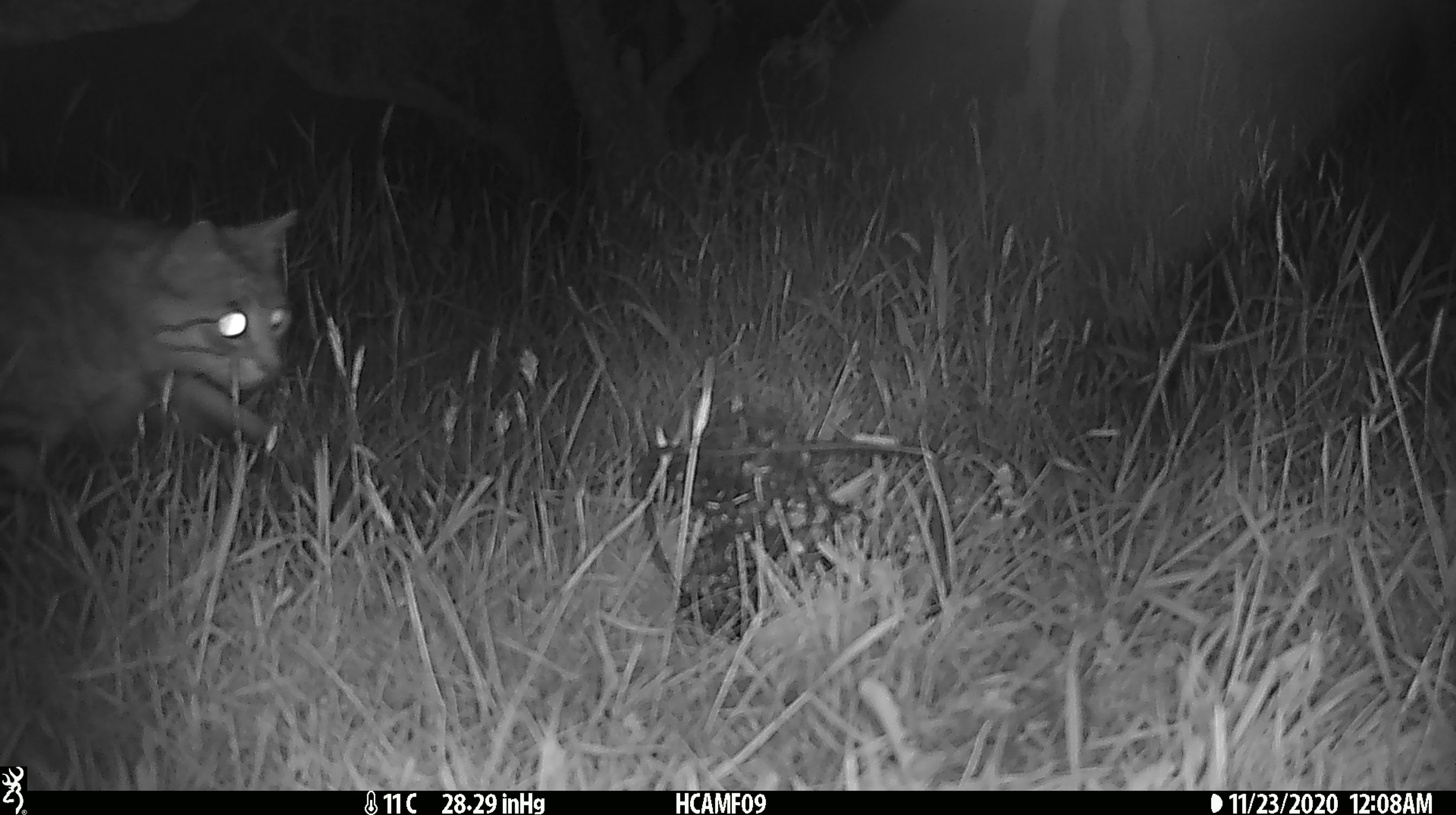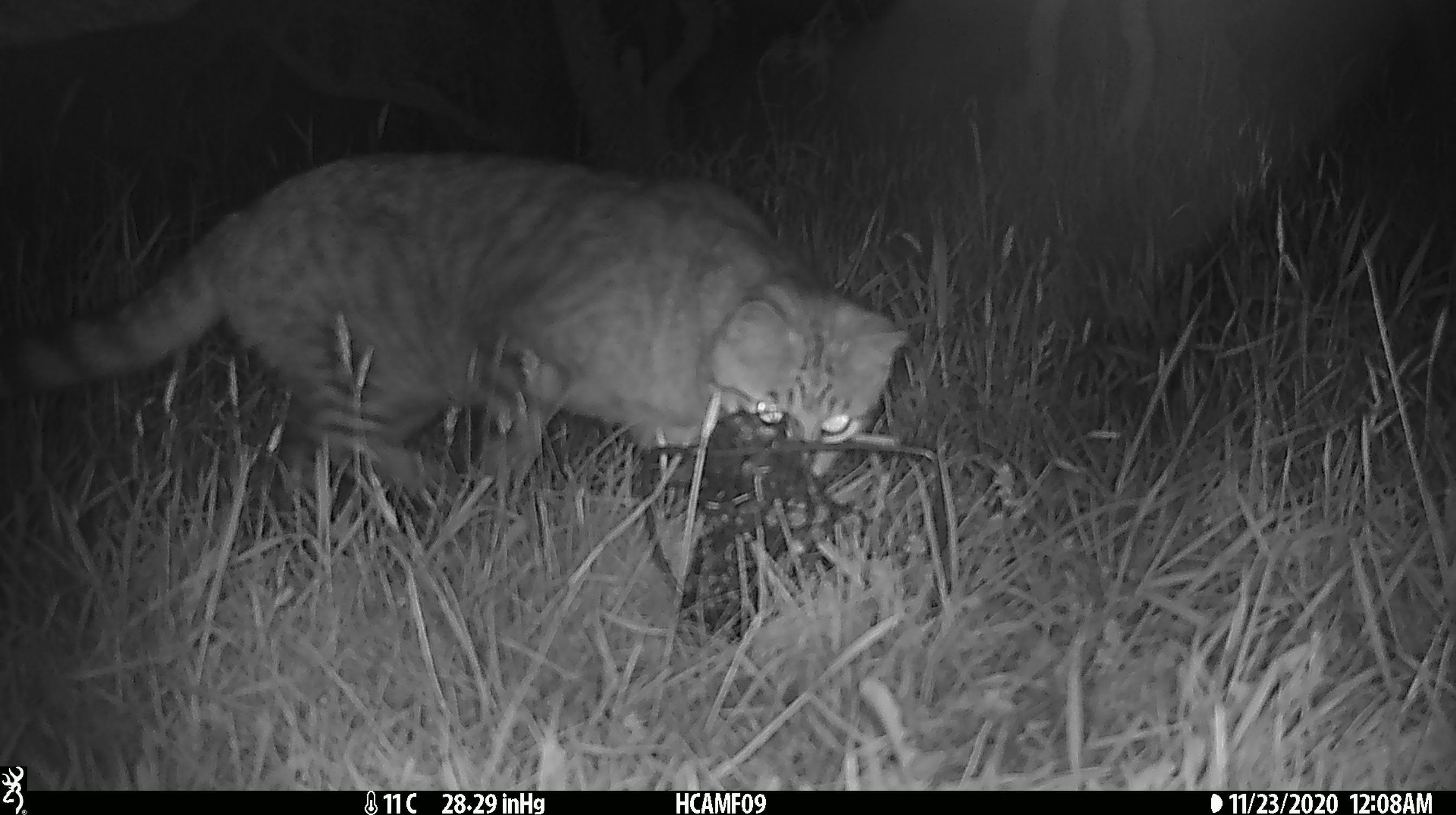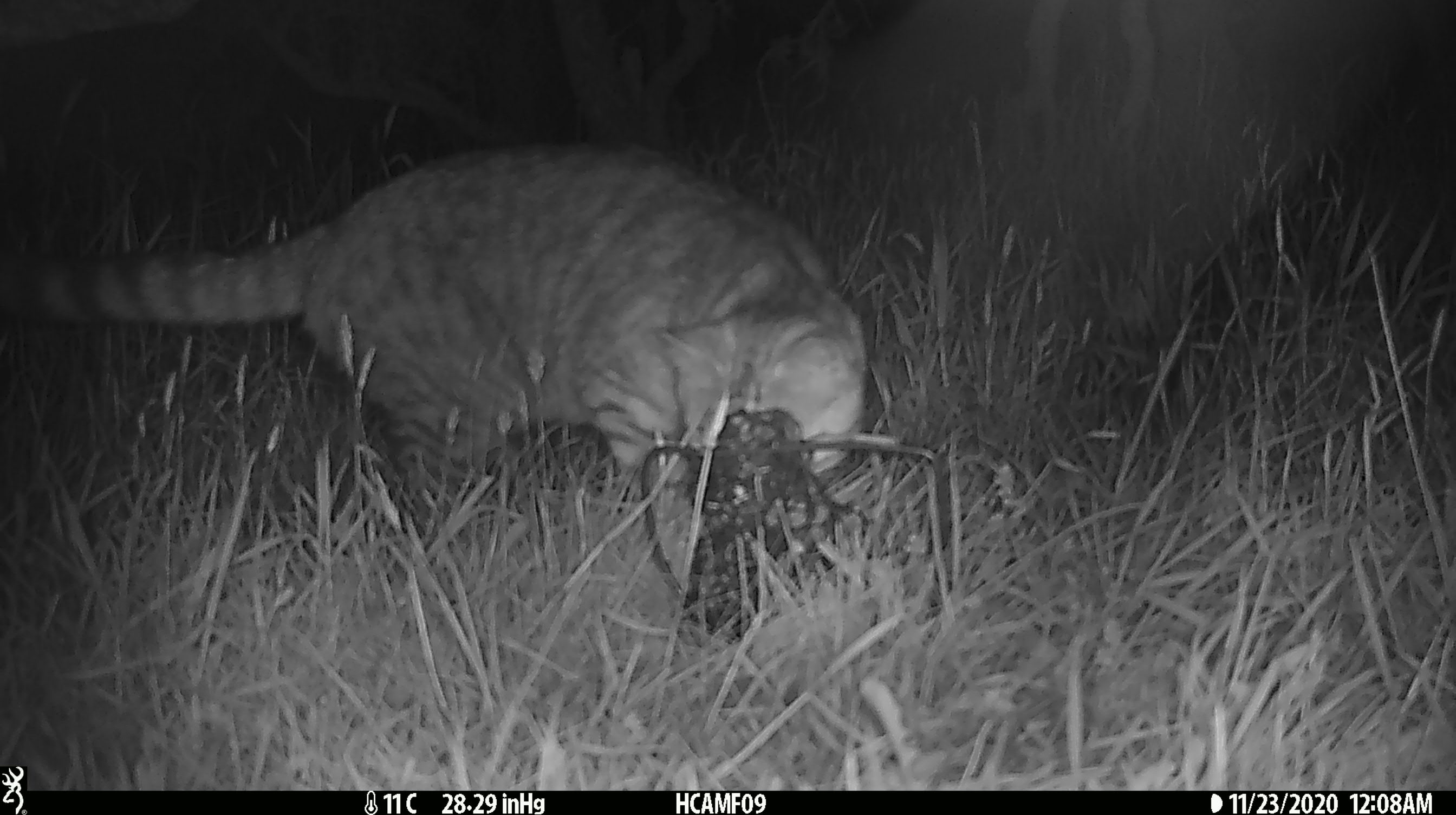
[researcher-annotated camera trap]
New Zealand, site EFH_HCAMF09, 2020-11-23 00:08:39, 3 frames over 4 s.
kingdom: Animalia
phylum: Chordata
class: Mammalia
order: Carnivora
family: Felidae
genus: Felis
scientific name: Felis catus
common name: domestic cat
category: cat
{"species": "cat (domestic cat) (Felis catus)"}